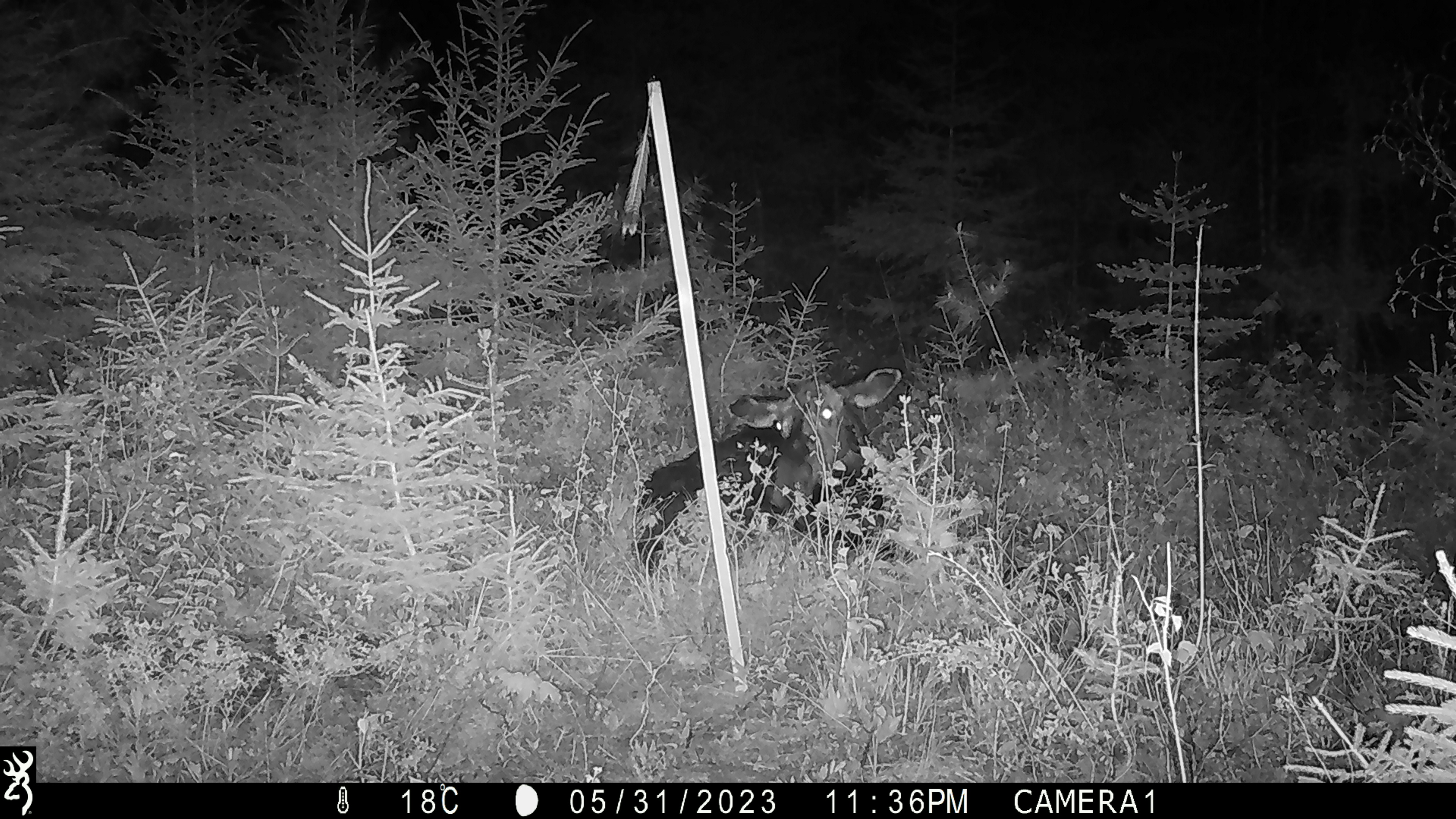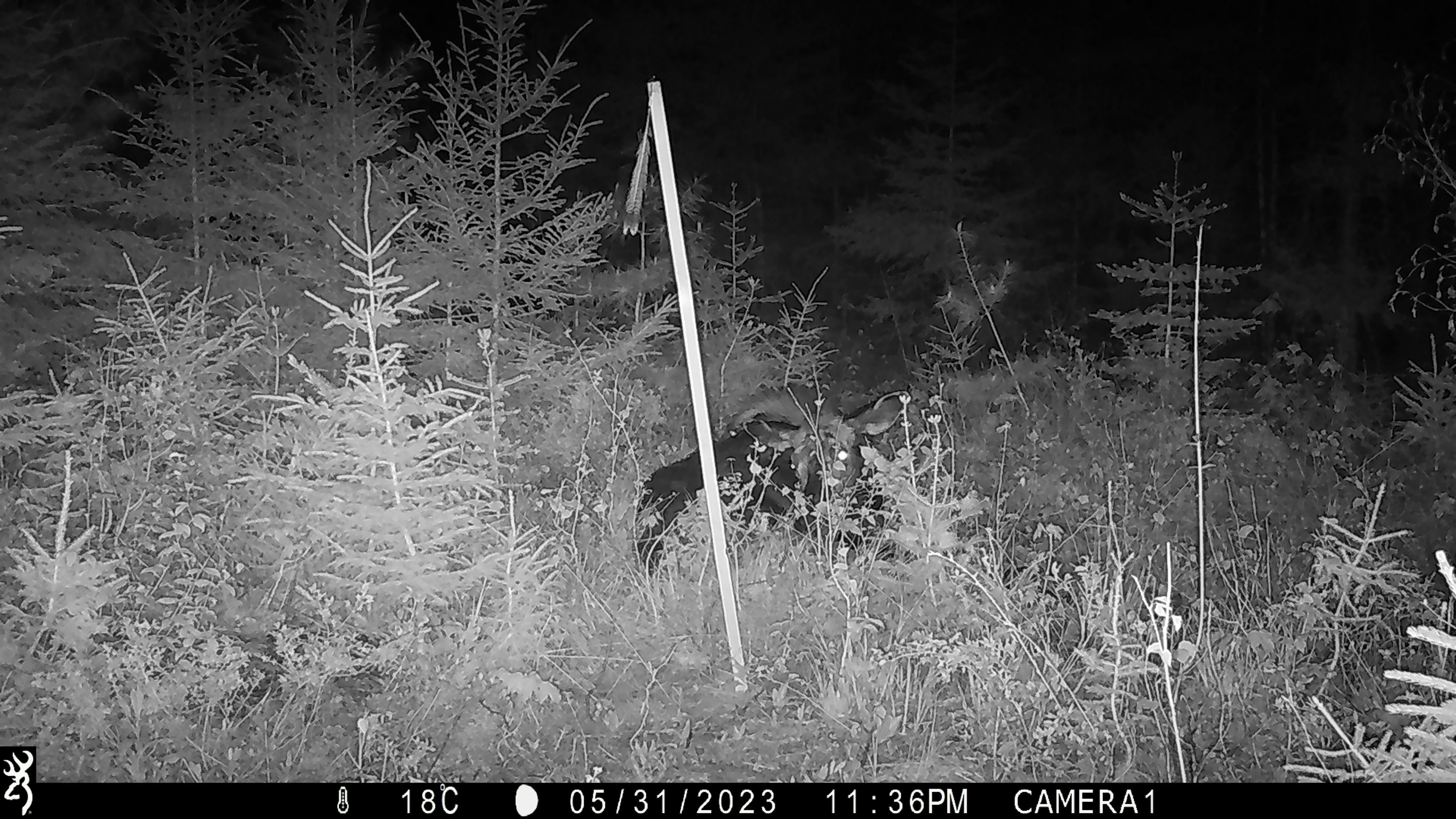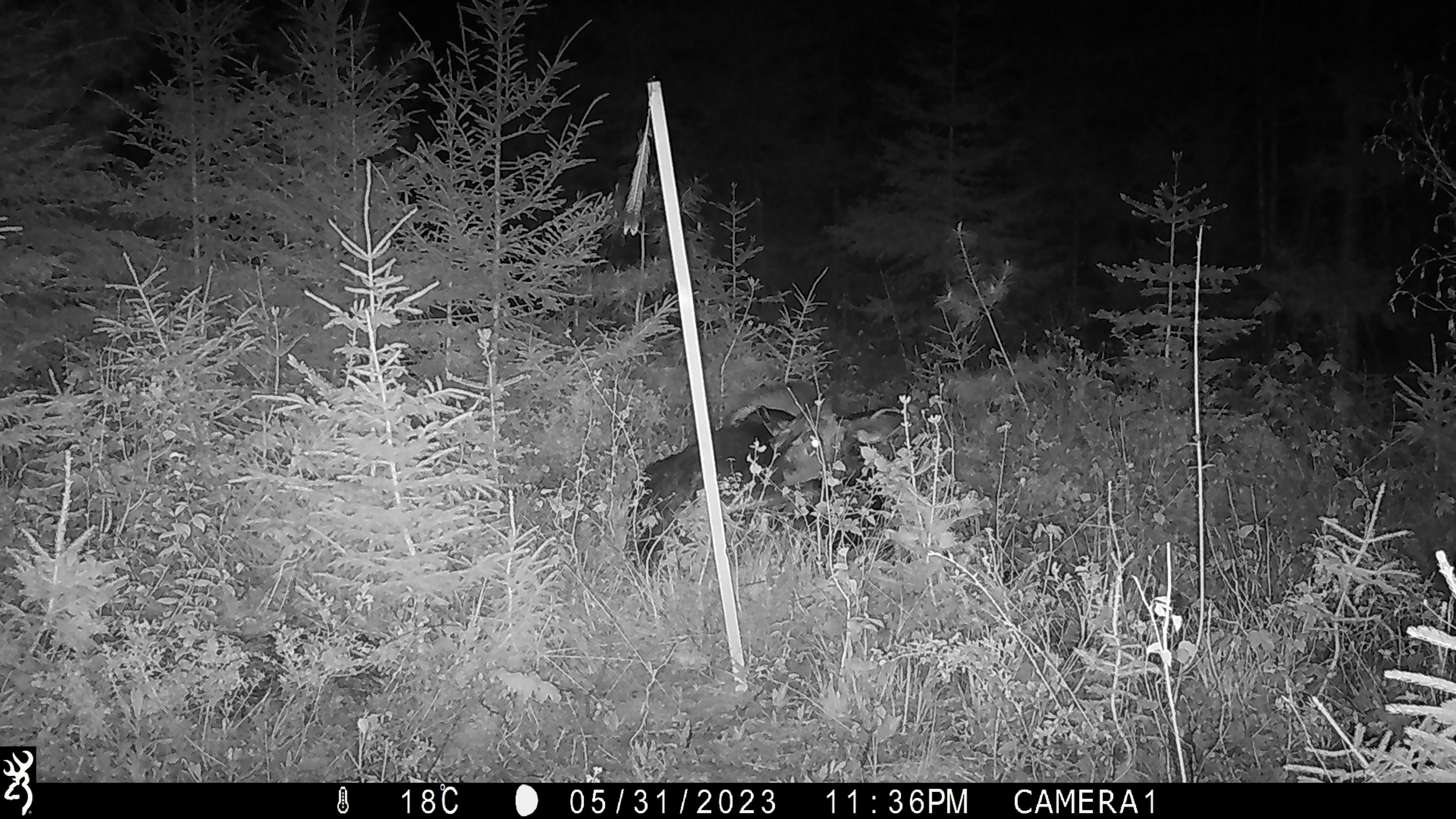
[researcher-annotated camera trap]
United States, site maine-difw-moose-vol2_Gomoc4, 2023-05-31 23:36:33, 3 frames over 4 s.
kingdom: Animalia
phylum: Chordata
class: Mammalia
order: Artiodactyla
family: Cervidae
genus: Alces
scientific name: Alces alces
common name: moose